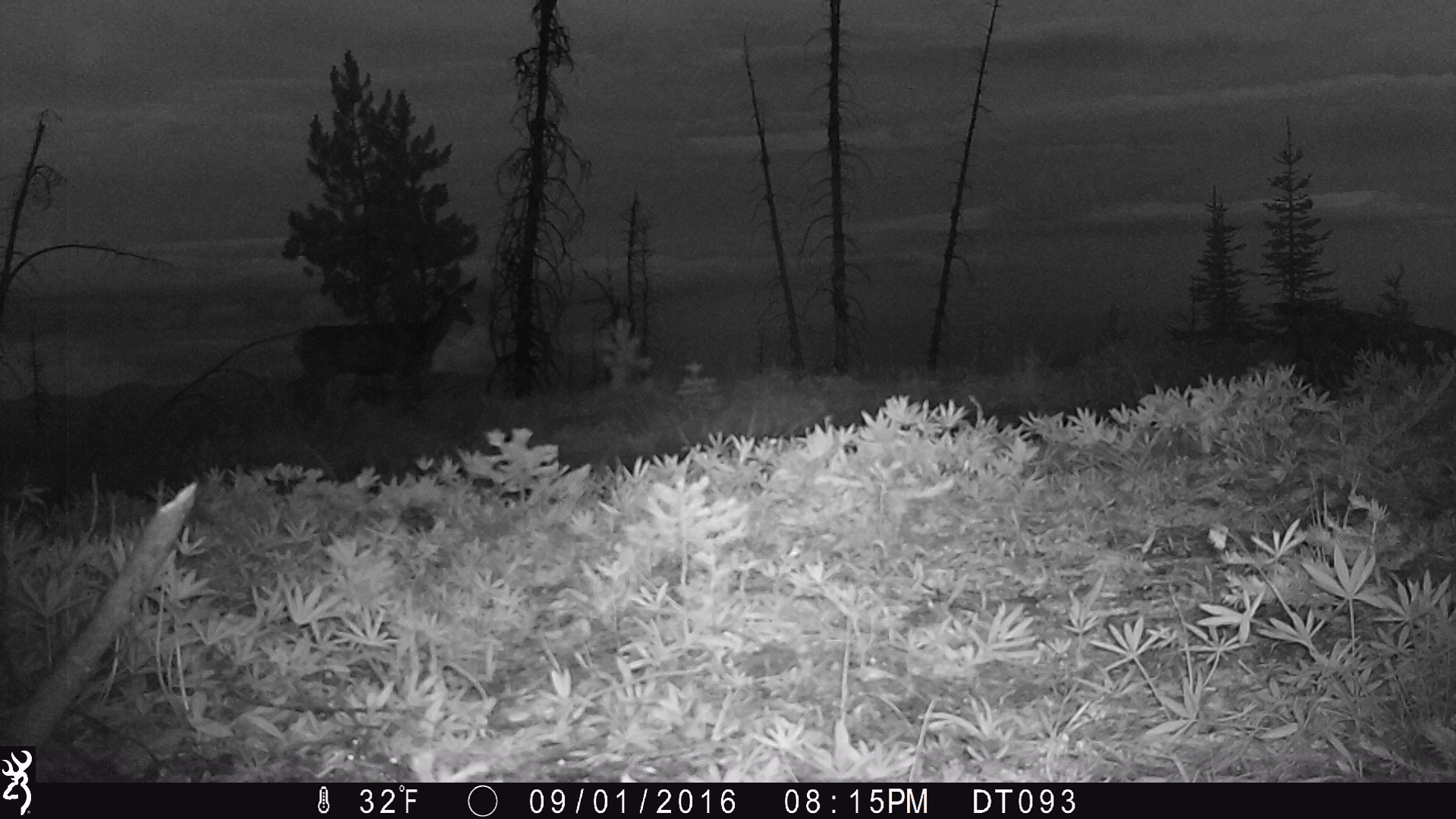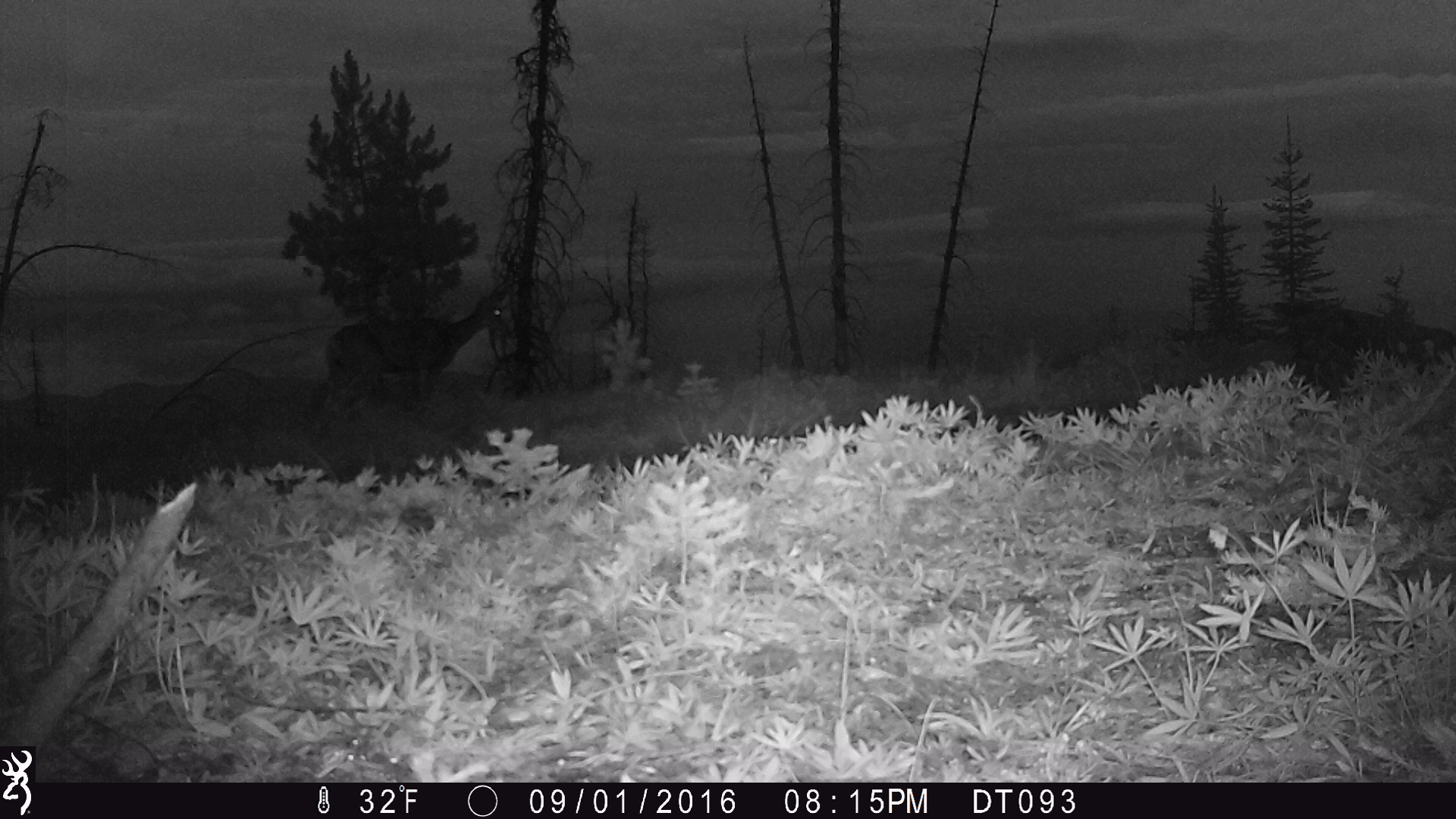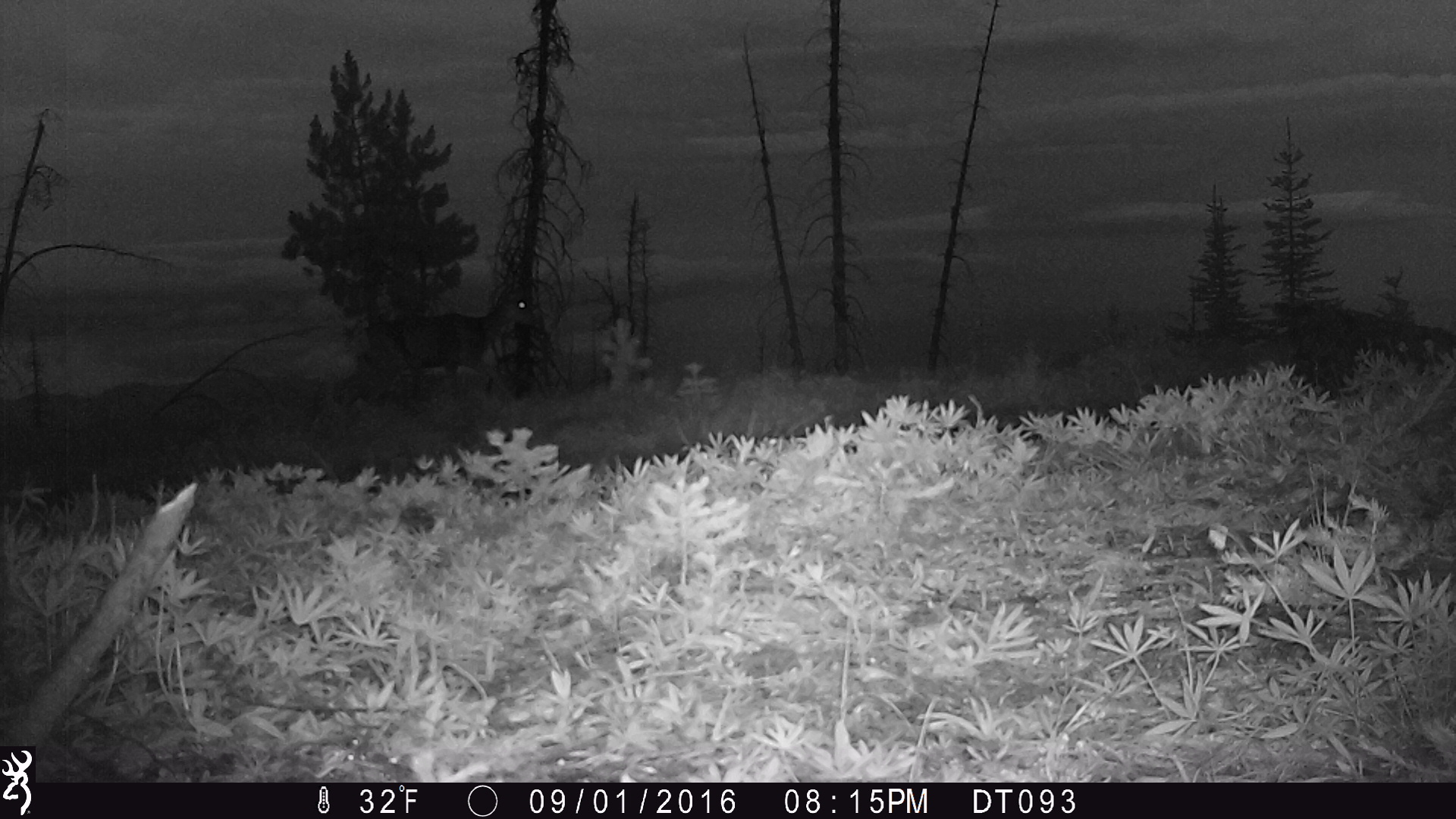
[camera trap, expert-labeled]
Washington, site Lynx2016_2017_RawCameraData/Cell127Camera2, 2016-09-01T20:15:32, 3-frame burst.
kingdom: Animalia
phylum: Chordata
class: Mammalia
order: Artiodactyla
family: Cervidae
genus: Odocoileus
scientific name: Odocoileus hemionus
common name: mule deer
Odocoileus hemionus (mule deer). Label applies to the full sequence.